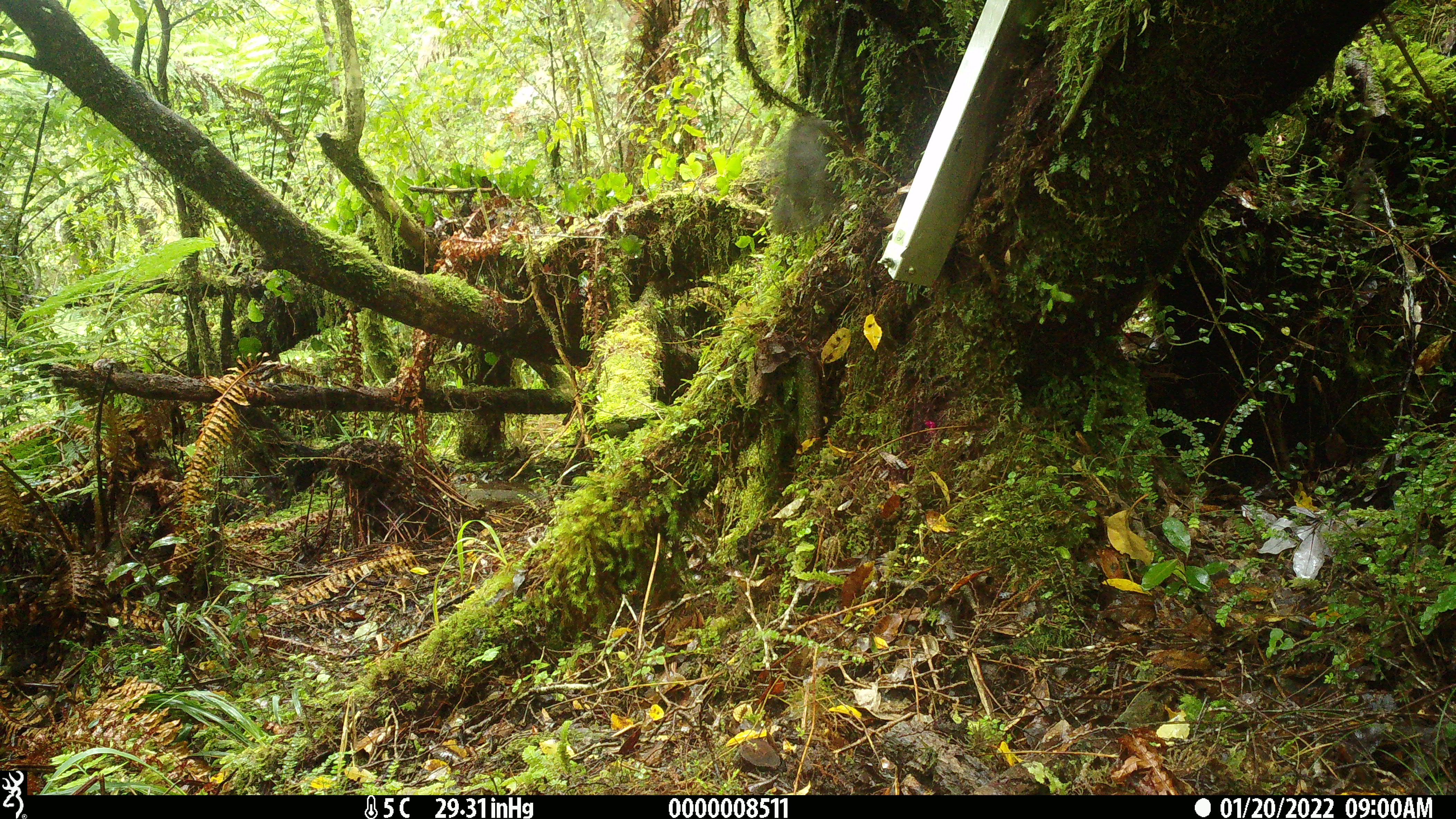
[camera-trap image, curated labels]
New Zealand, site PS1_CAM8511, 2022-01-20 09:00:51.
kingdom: Animalia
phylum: Chordata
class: Aves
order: Passeriformes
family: Petroicidae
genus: Petroica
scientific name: Petroica australis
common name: new zealand robin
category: robin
Robin (new zealand robin) (Petroica australis).